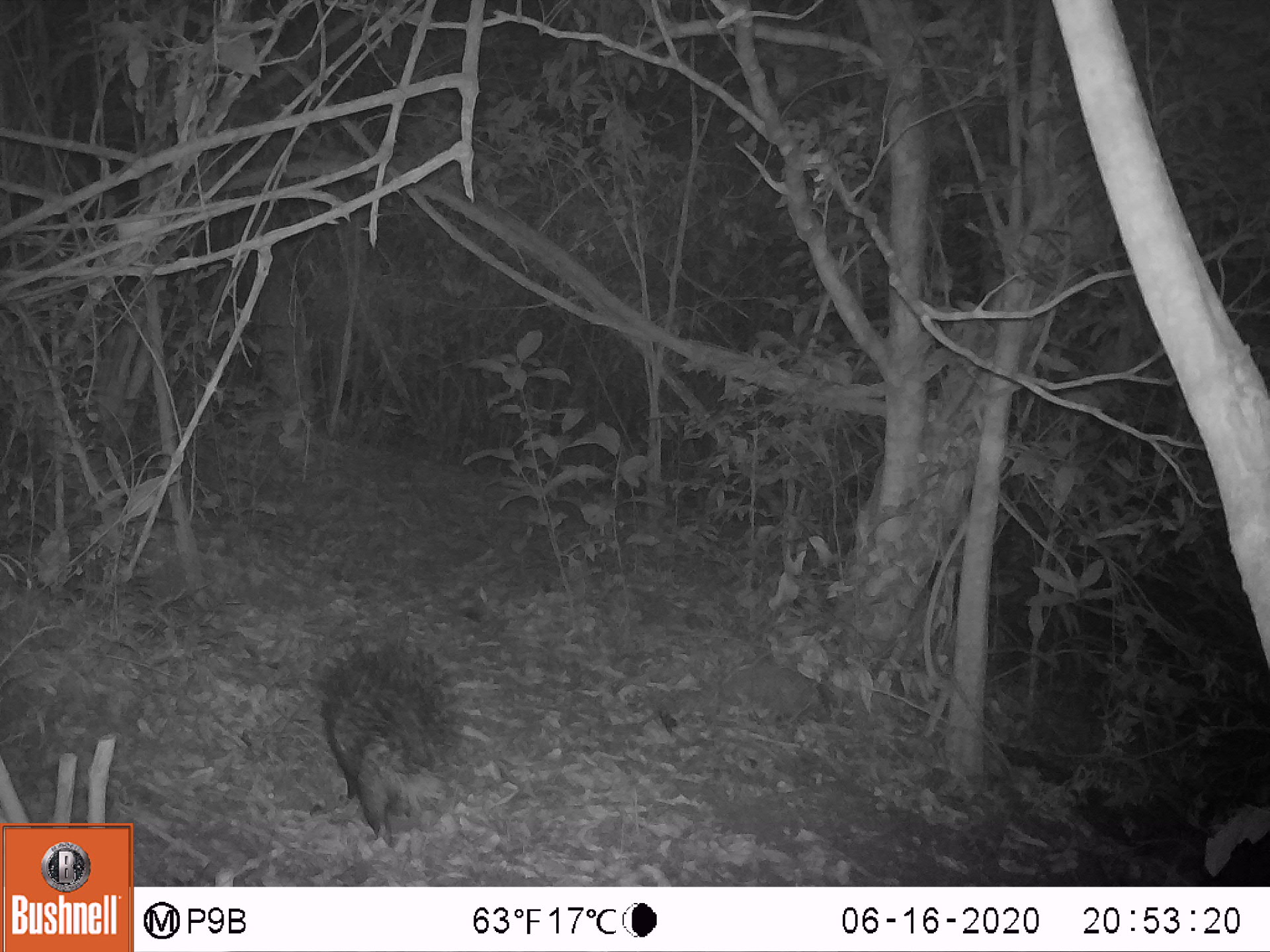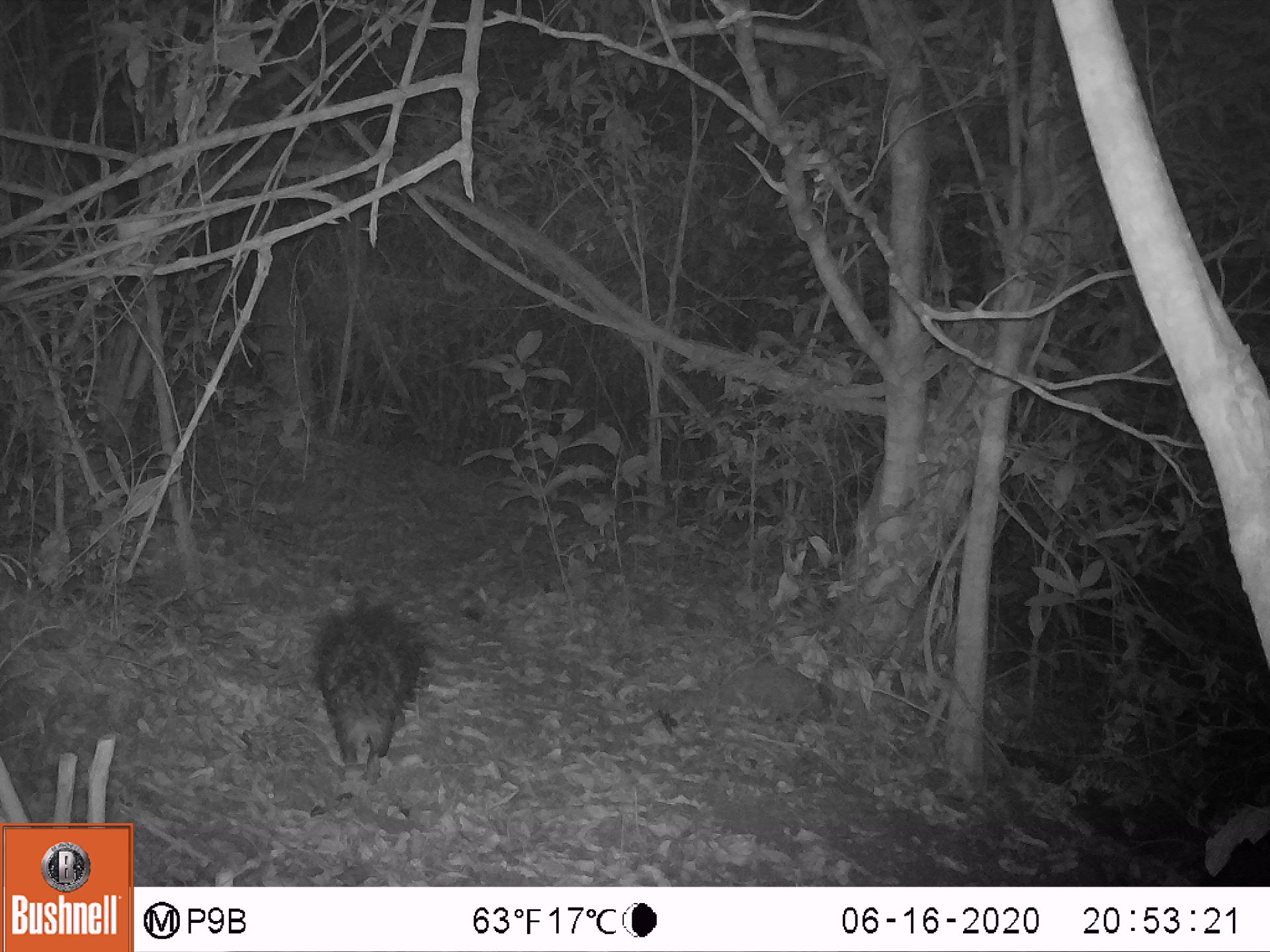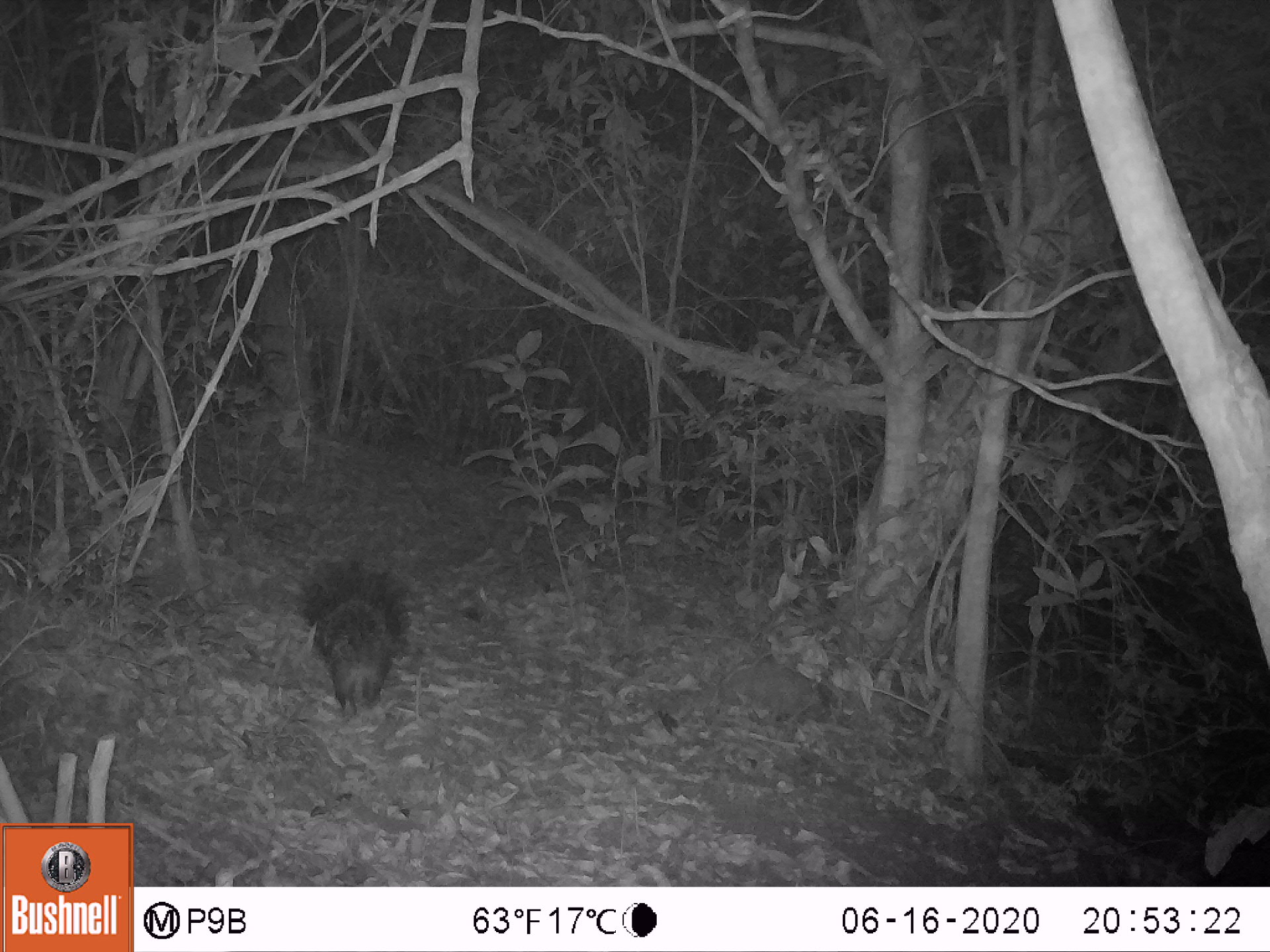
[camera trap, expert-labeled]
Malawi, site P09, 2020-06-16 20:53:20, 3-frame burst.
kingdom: Animalia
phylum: Chordata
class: Mammalia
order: Rodentia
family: Hystricidae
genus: Hystrix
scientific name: Hystrix africaeaustralis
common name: cape porcupine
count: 1